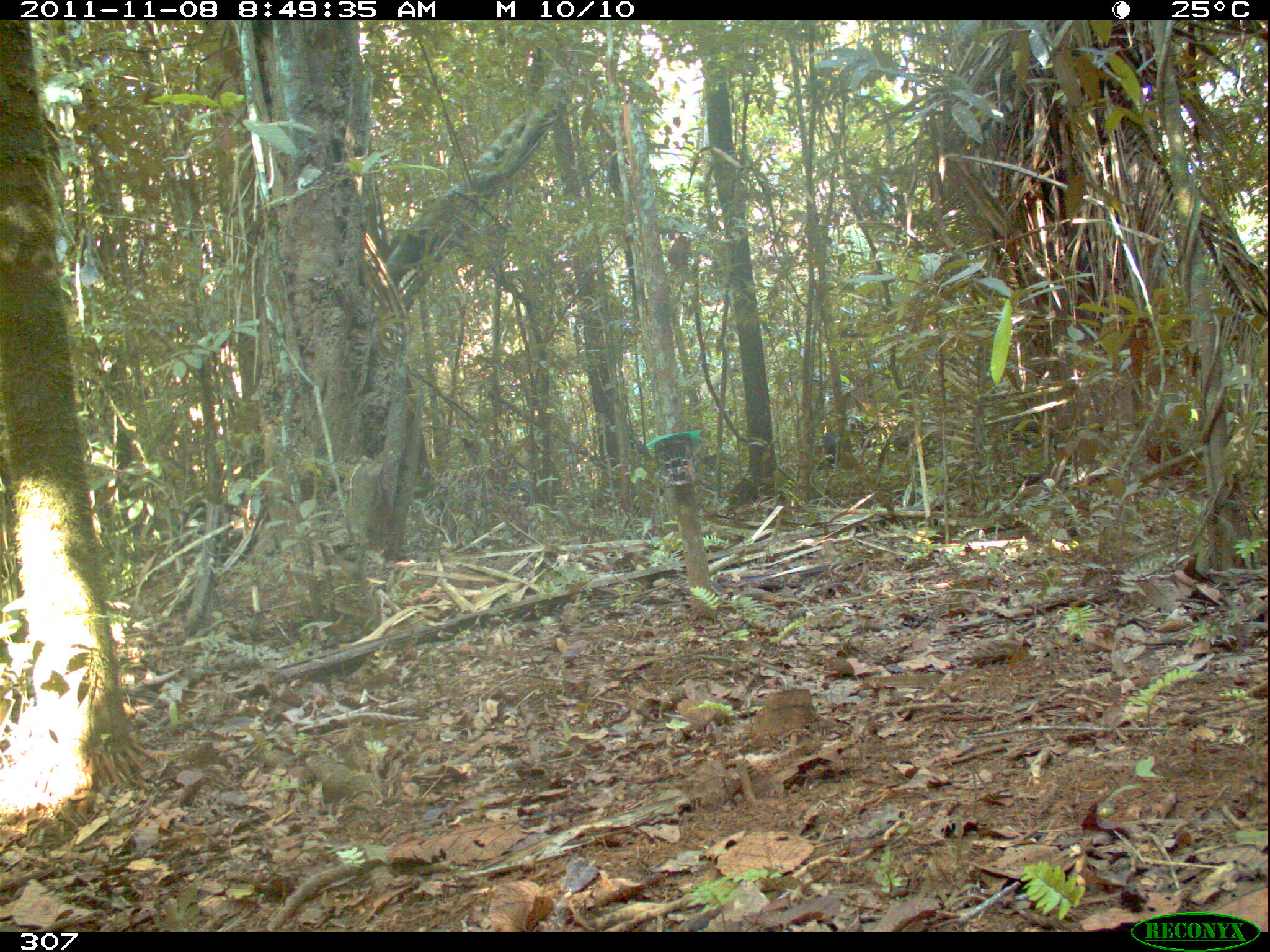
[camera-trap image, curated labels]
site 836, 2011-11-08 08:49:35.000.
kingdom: Animalia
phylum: Chordata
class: Mammalia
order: Artiodactyla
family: Tayassuidae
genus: Tayassu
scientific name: Tayassu pecari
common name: white-lipped peccary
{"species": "Tayassu pecari (white-lipped peccary)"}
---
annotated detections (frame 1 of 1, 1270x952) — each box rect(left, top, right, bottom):
tayassu pecari: rect(816, 417, 872, 469); rect(694, 446, 737, 482); rect(892, 430, 914, 455)